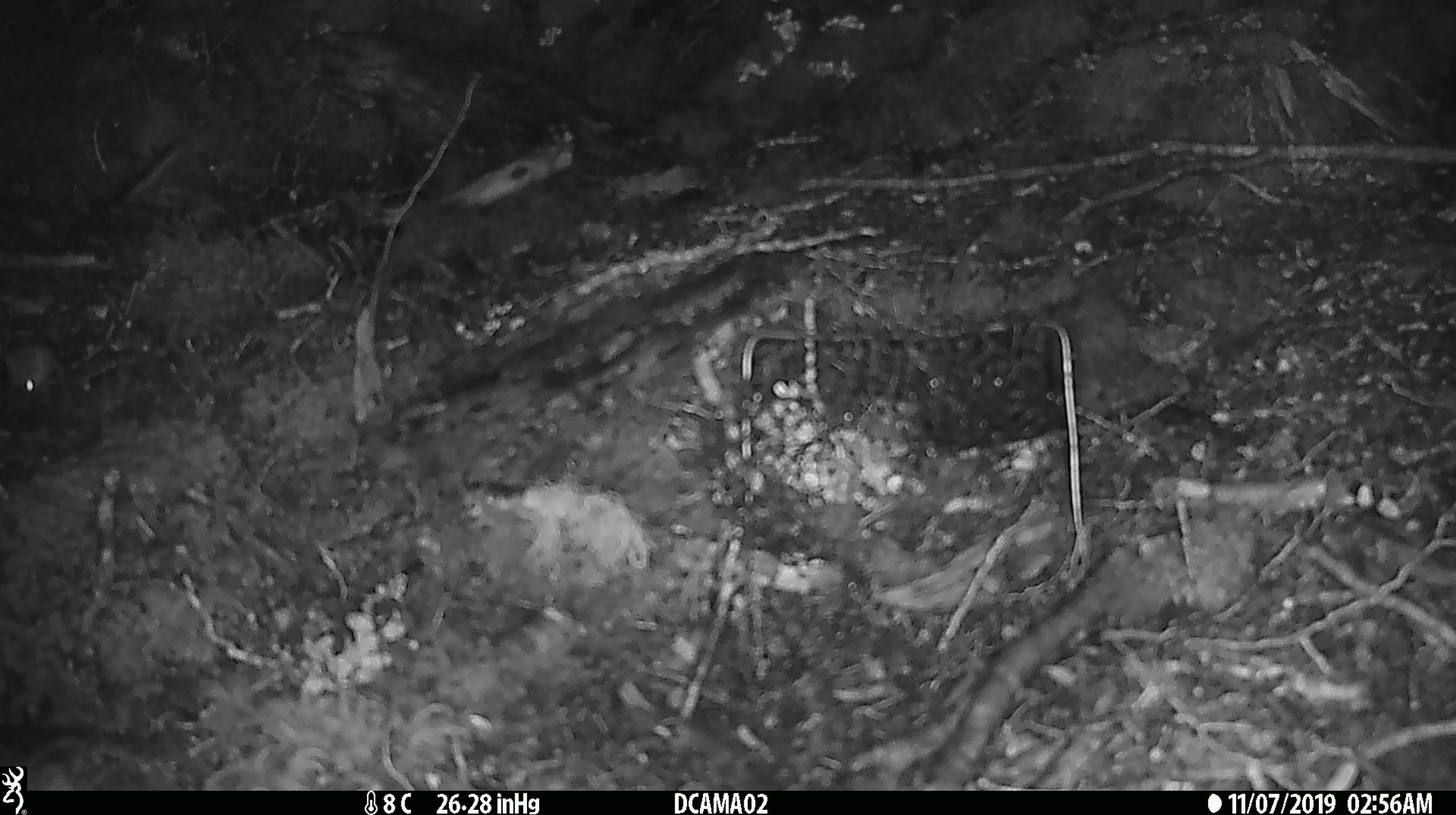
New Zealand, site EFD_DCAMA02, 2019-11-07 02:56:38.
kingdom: Animalia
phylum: Chordata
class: Mammalia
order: Rodentia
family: Muridae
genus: Mus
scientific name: Mus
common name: mouse